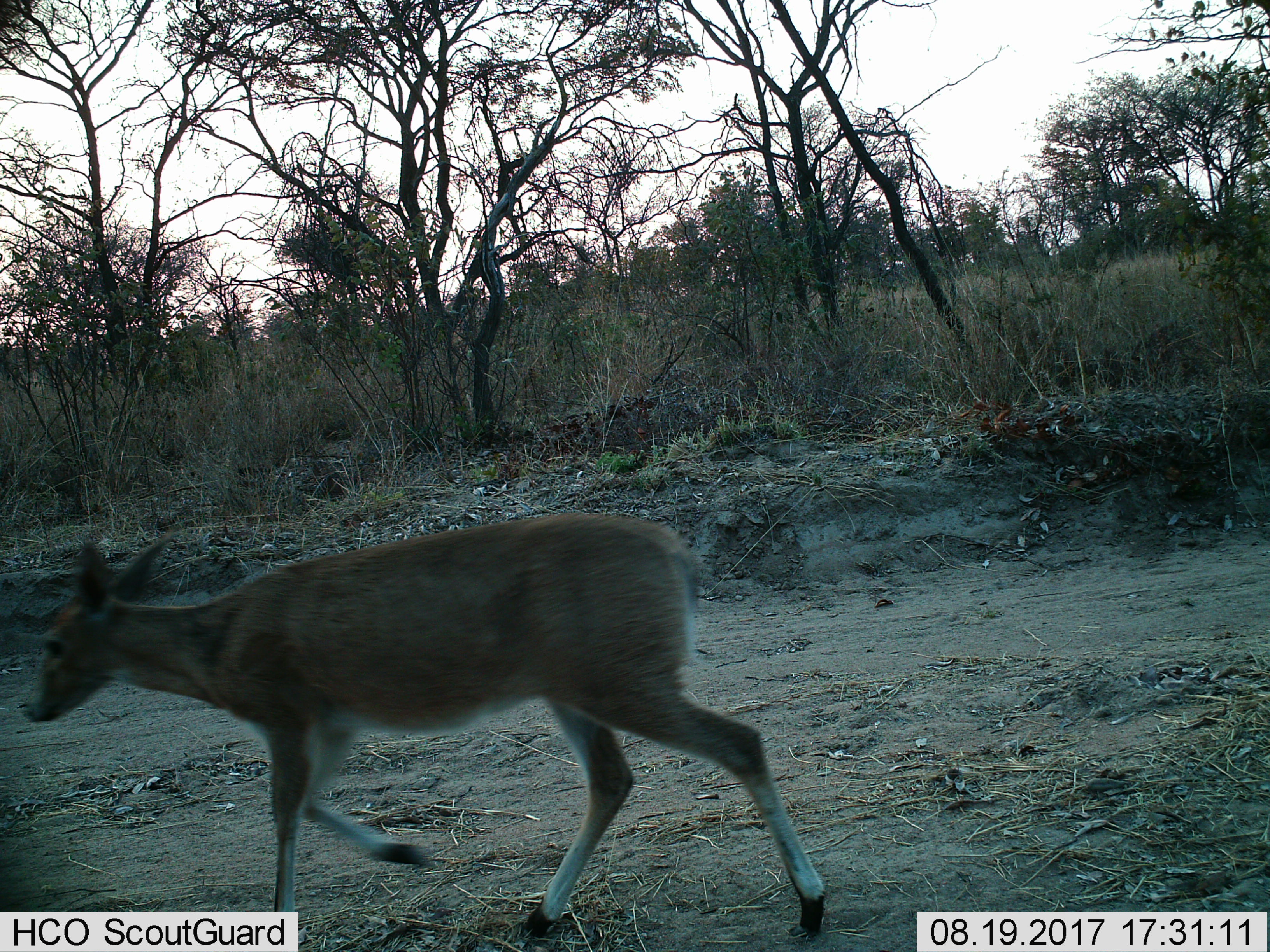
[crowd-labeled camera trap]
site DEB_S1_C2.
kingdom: Animalia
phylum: Chordata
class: Mammalia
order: Artiodactyla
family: Bovidae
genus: Sylvicapra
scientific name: Sylvicapra grimmia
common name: common duiker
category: duikercommongrey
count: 1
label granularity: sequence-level